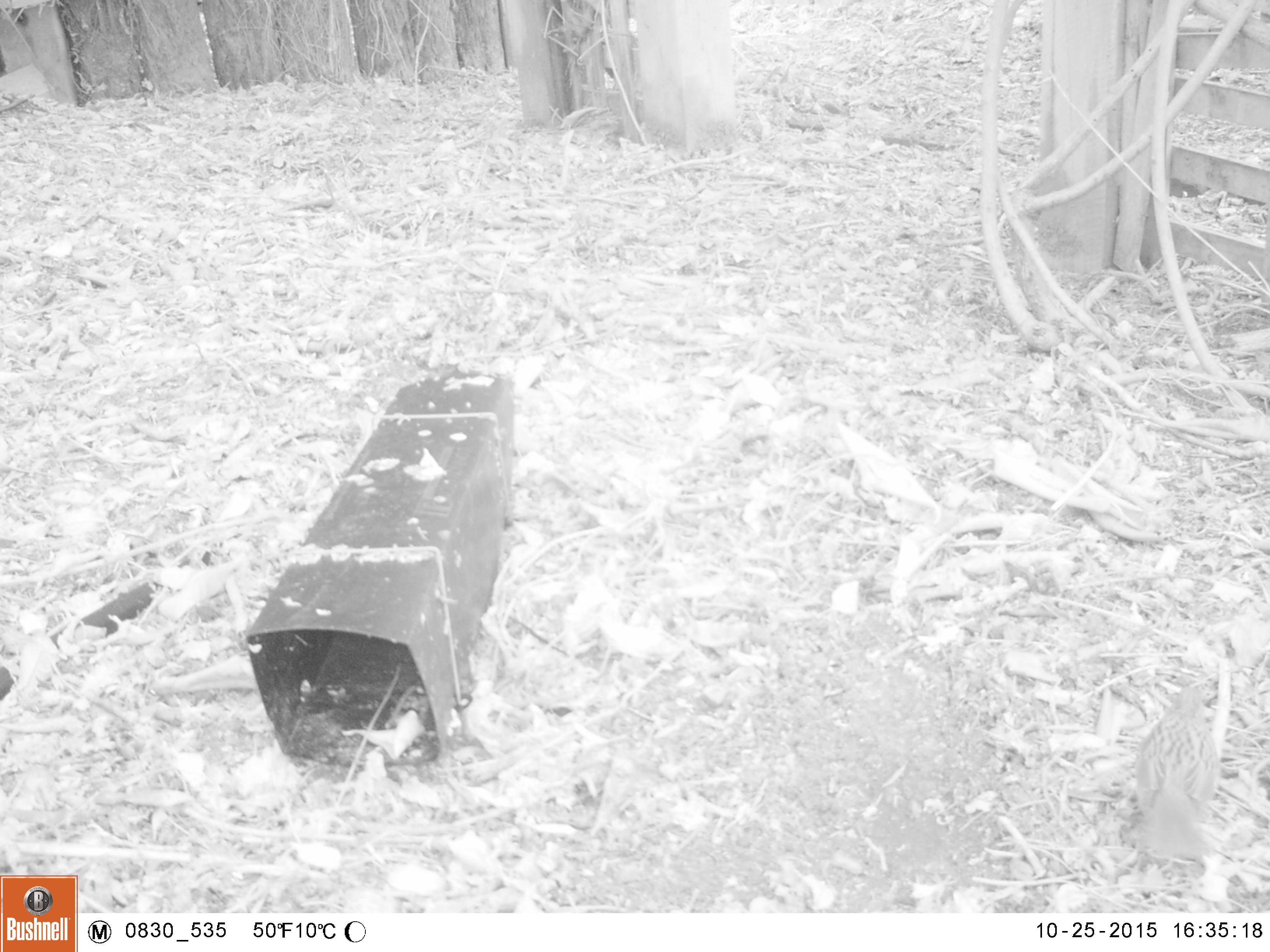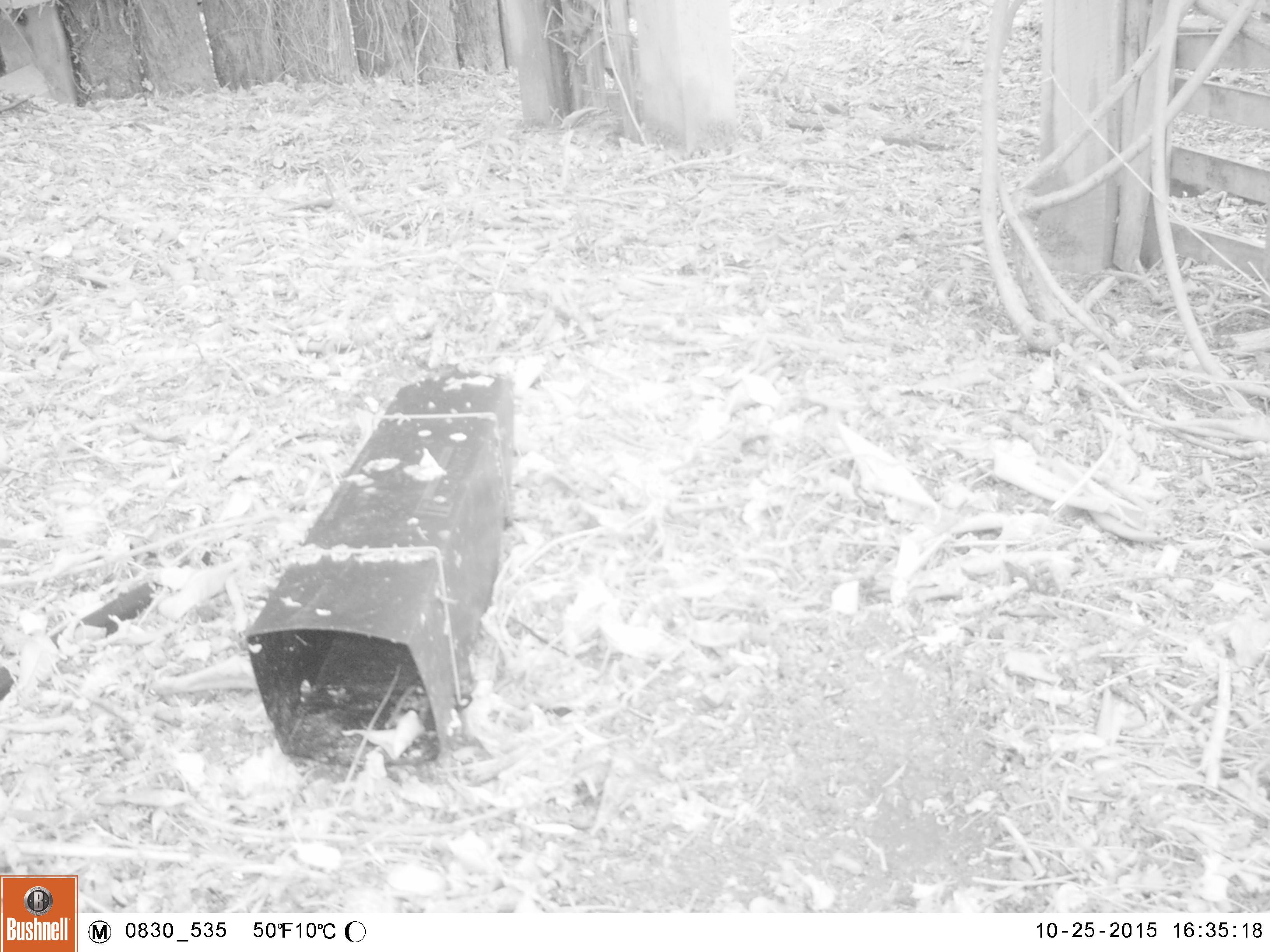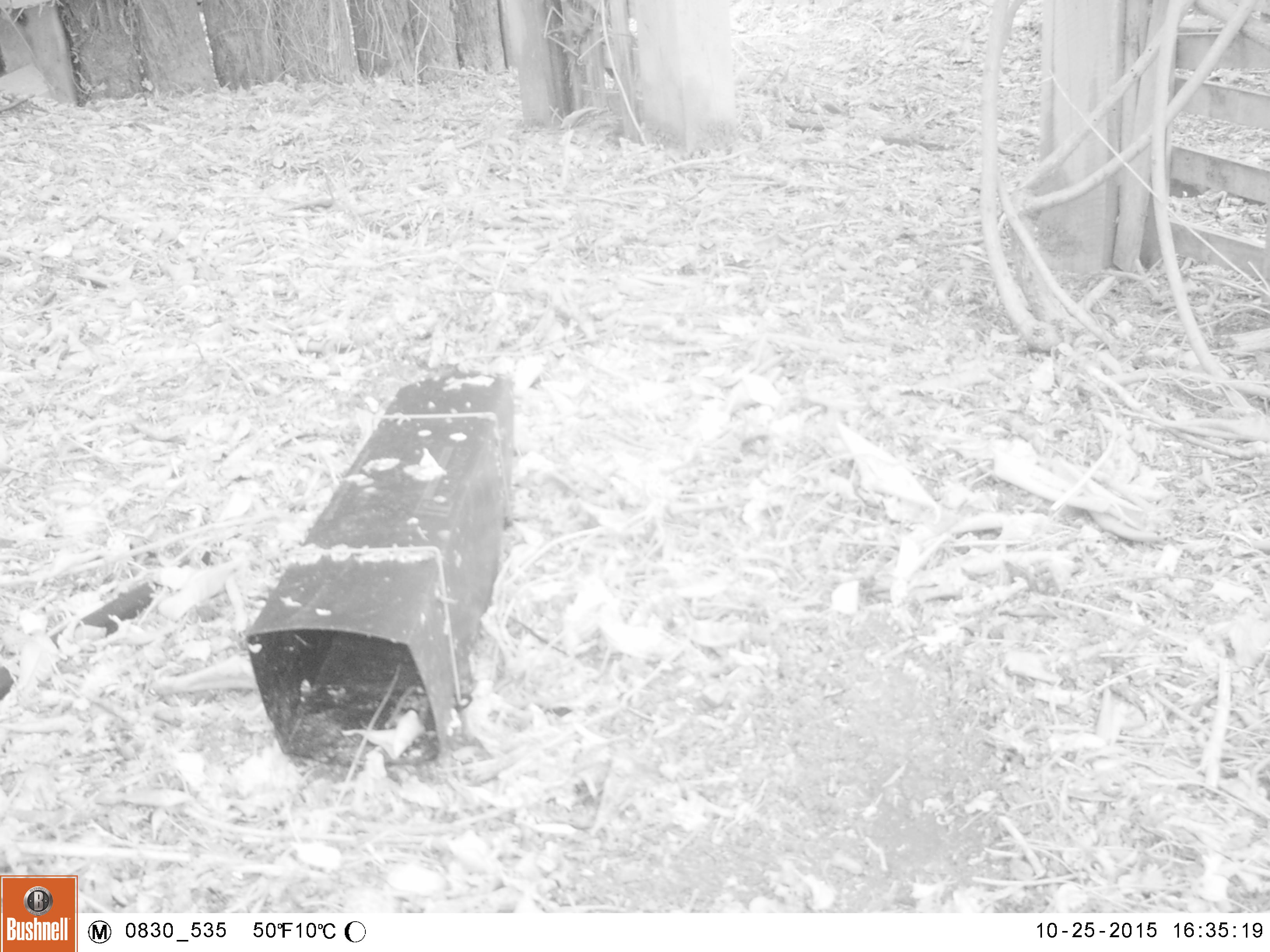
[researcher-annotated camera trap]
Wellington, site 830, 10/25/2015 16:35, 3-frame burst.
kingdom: Animalia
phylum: Chordata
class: Aves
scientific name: Aves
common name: bird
Bird (Aves).